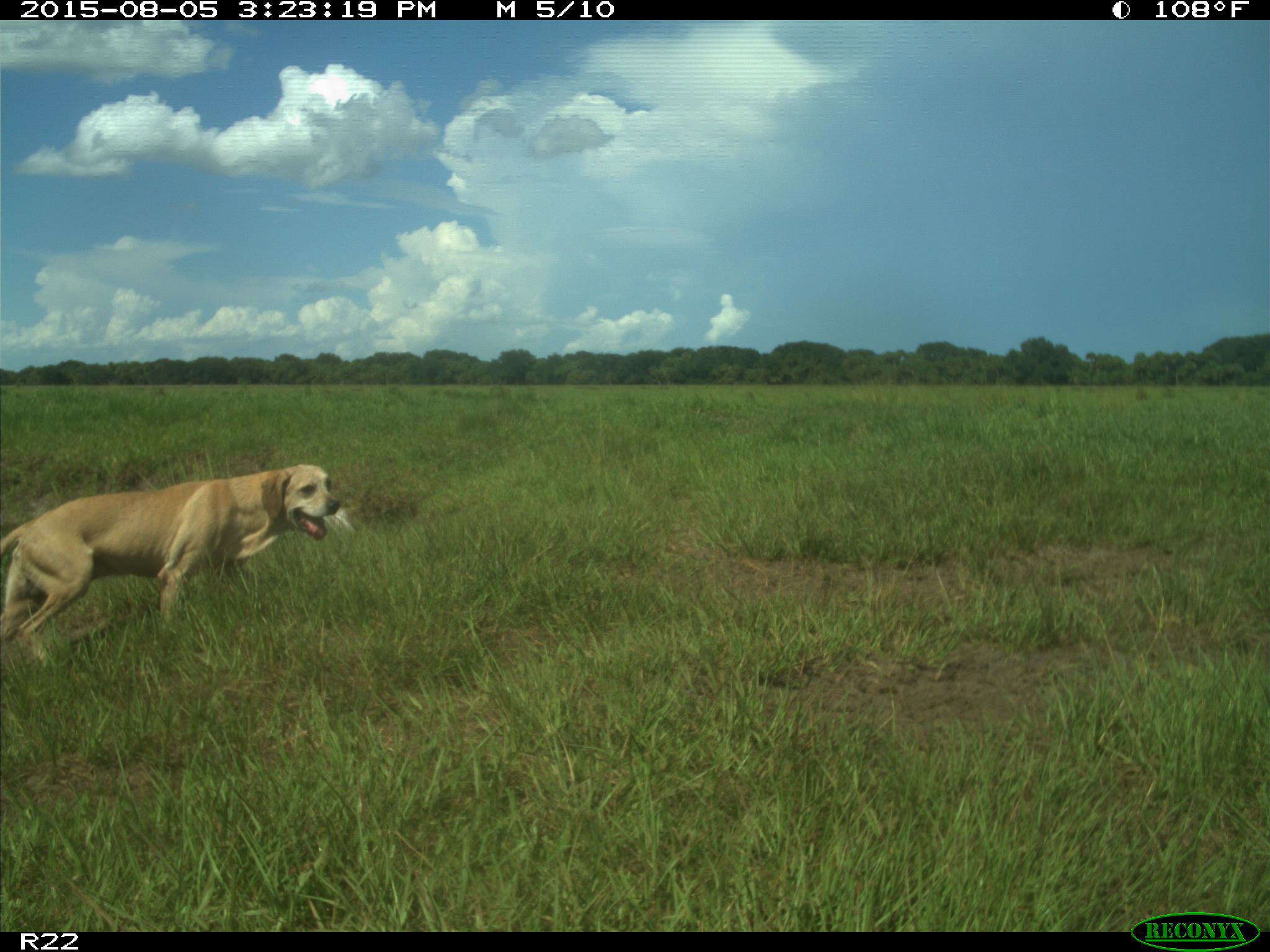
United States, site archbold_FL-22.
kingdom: Animalia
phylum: Chordata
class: Mammalia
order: Carnivora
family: Canidae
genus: Canis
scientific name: Canis familiaris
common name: domestic dog